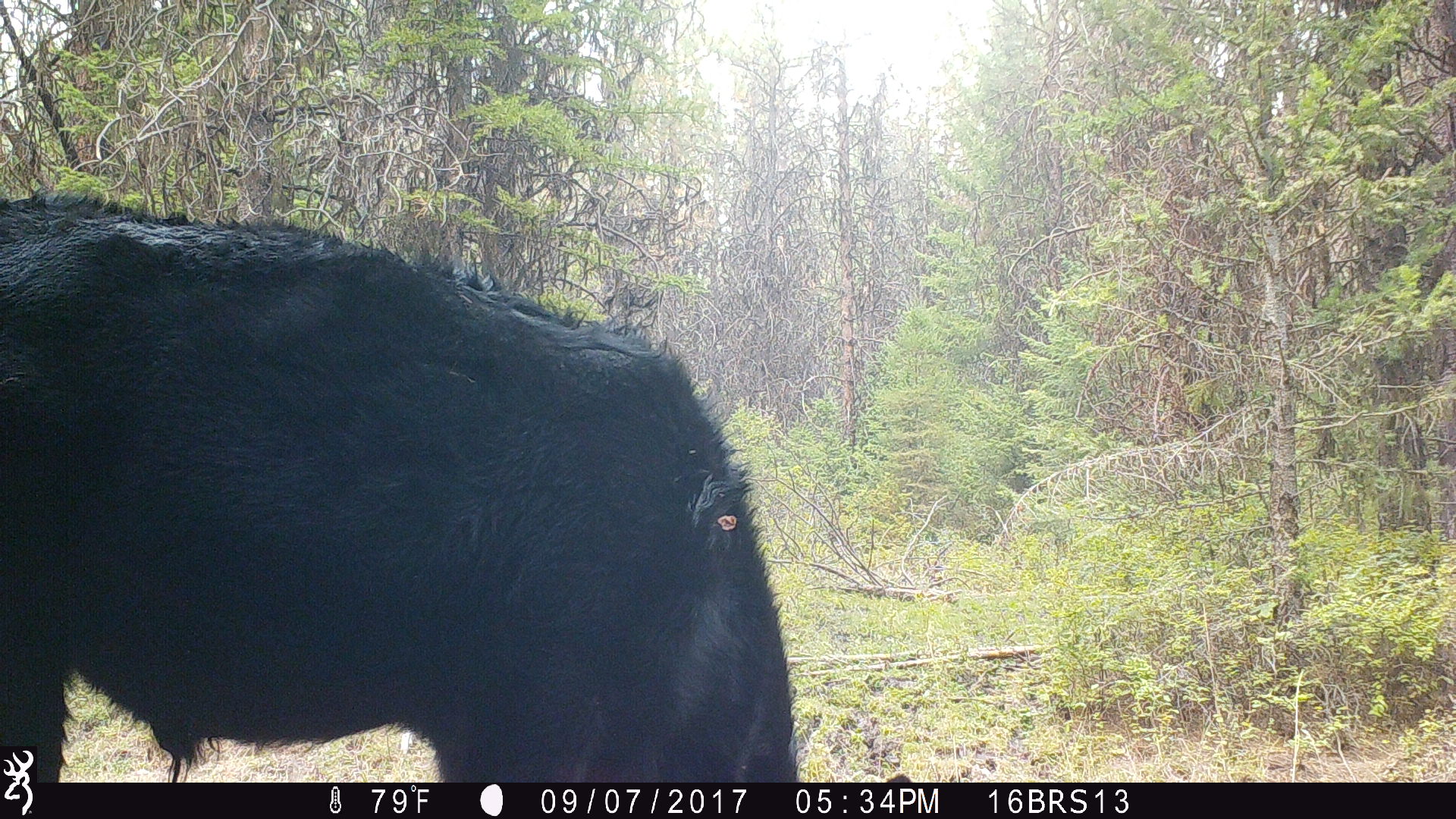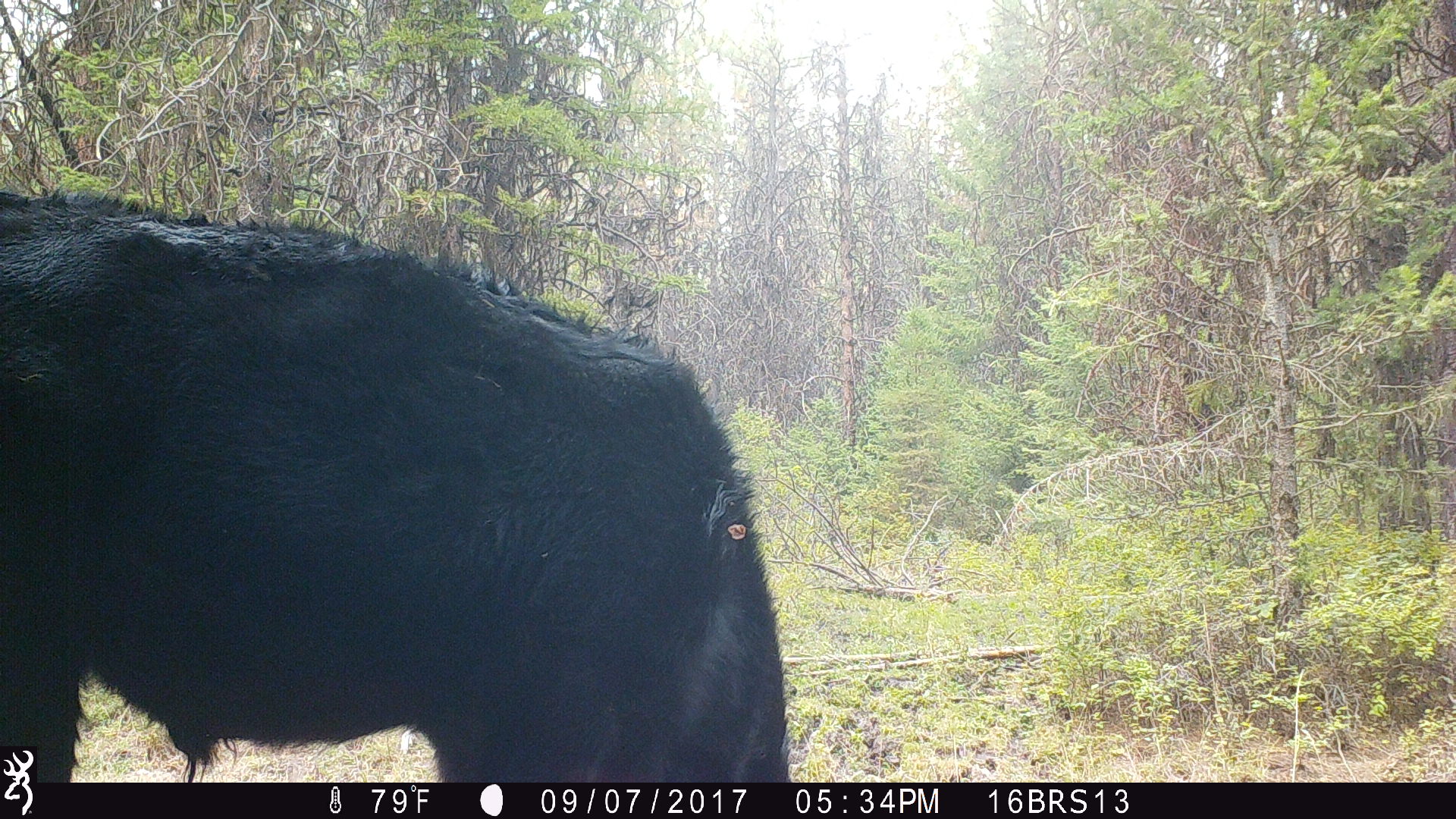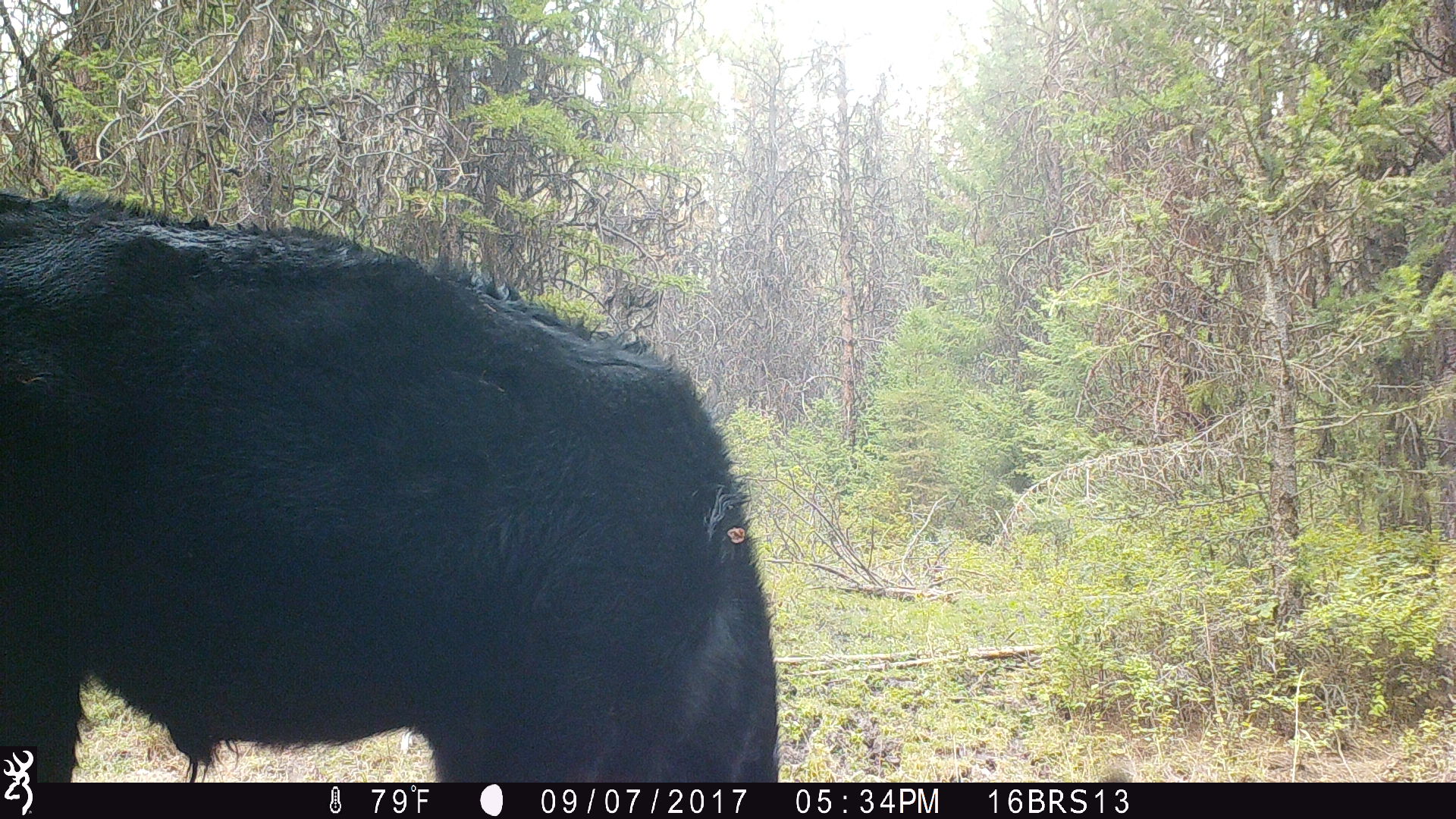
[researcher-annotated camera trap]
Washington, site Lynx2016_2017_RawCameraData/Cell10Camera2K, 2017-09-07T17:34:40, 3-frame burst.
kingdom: Animalia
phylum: Chordata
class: Mammalia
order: Artiodactyla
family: Bovidae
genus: Bos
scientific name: Bos taurus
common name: domestic cattle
Domestic cattle (Bos taurus). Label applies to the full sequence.